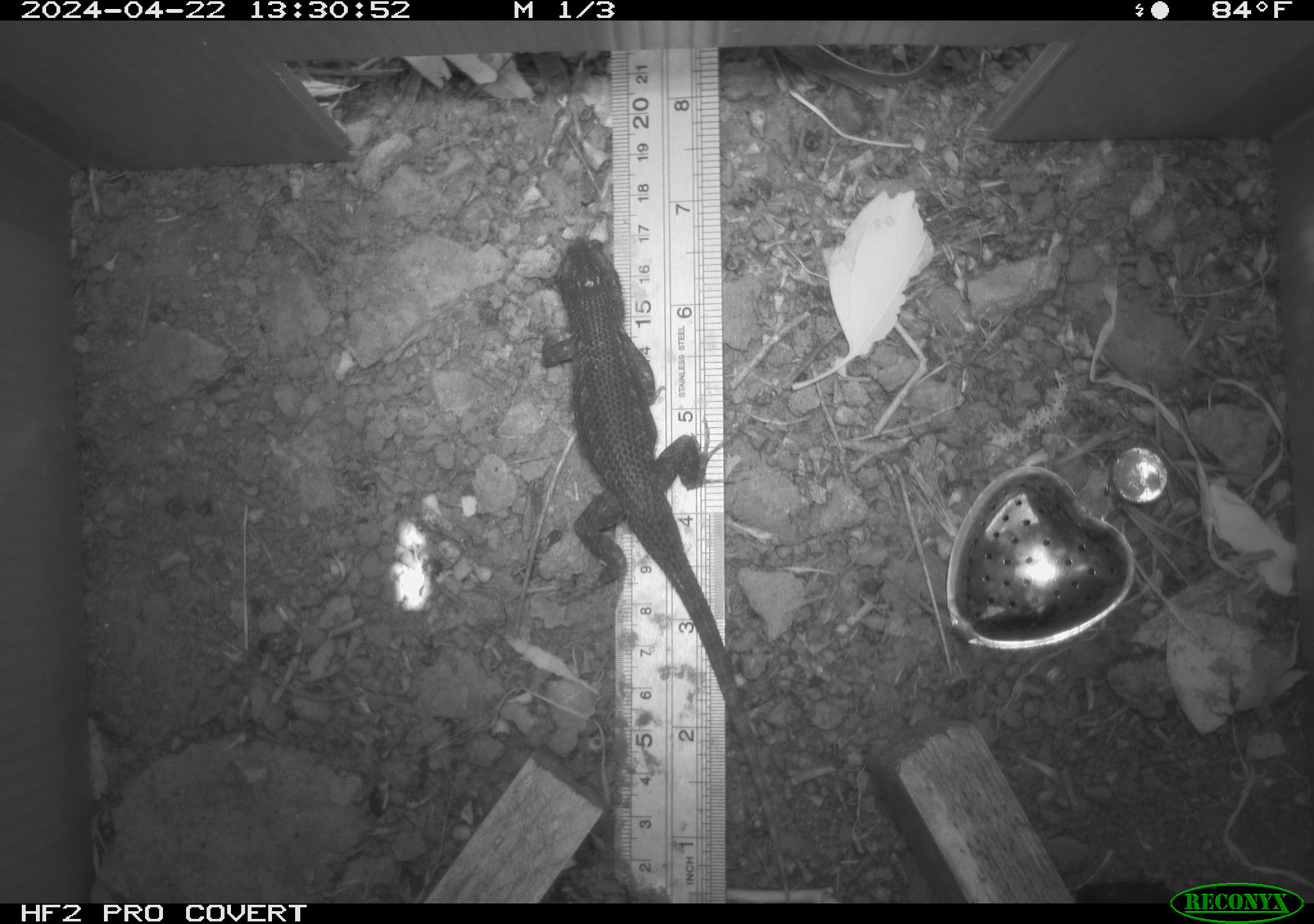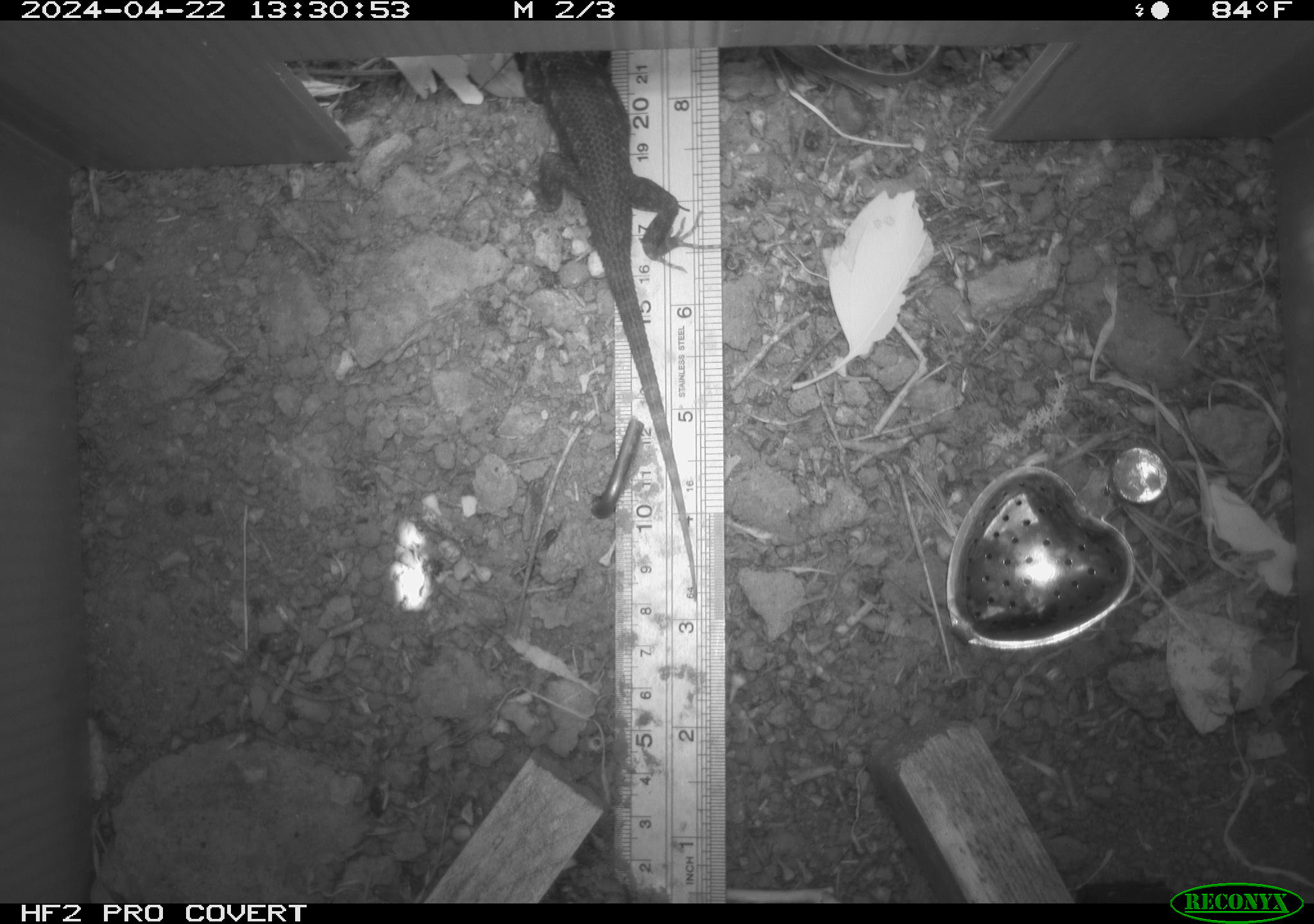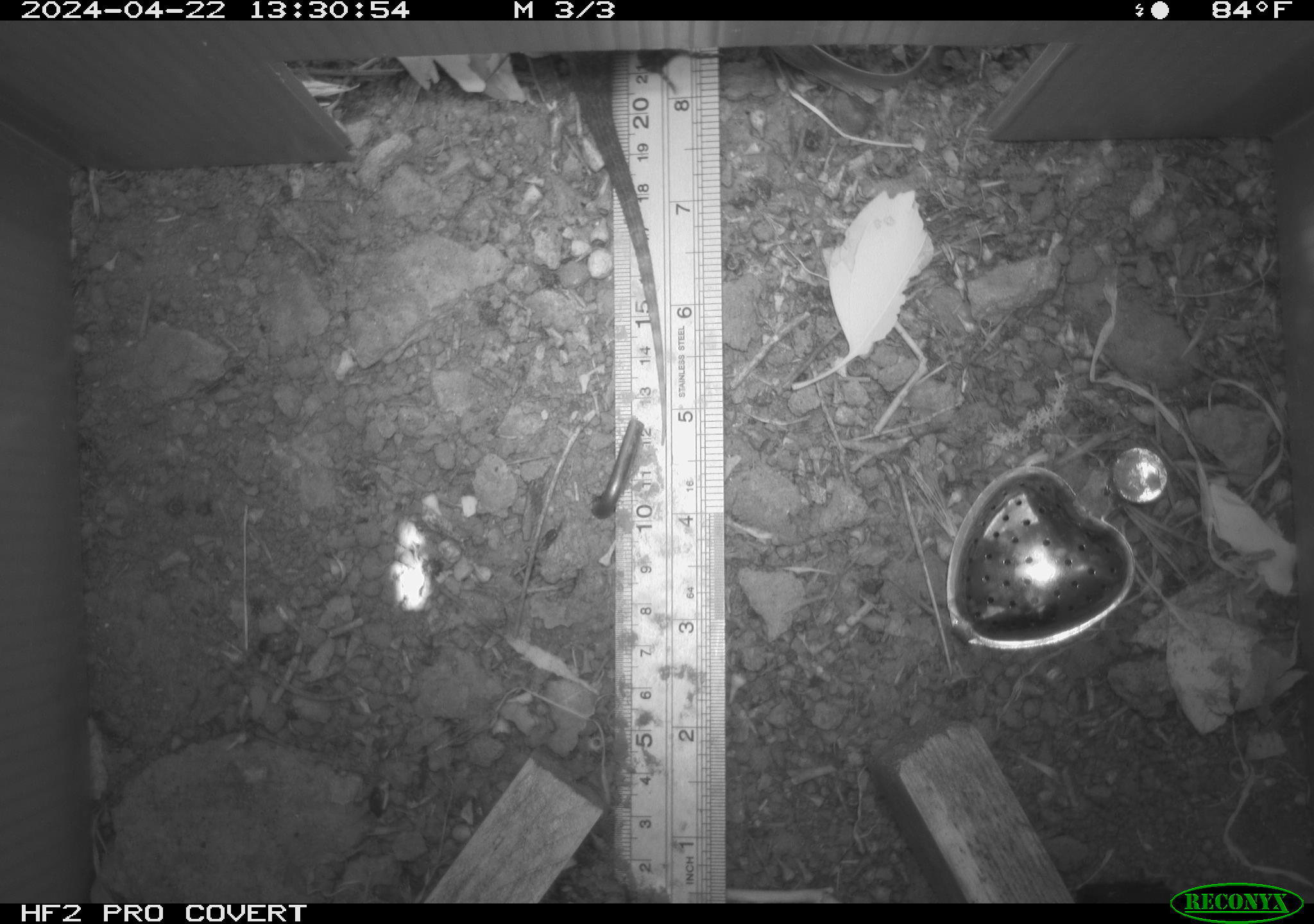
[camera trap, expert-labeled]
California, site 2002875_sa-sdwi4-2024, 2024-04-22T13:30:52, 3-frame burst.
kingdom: Animalia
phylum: Chordata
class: Reptilia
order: Squamata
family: Phrynosomatidae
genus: Sceloporus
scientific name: Sceloporus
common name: spiny lizards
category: sceloporus species